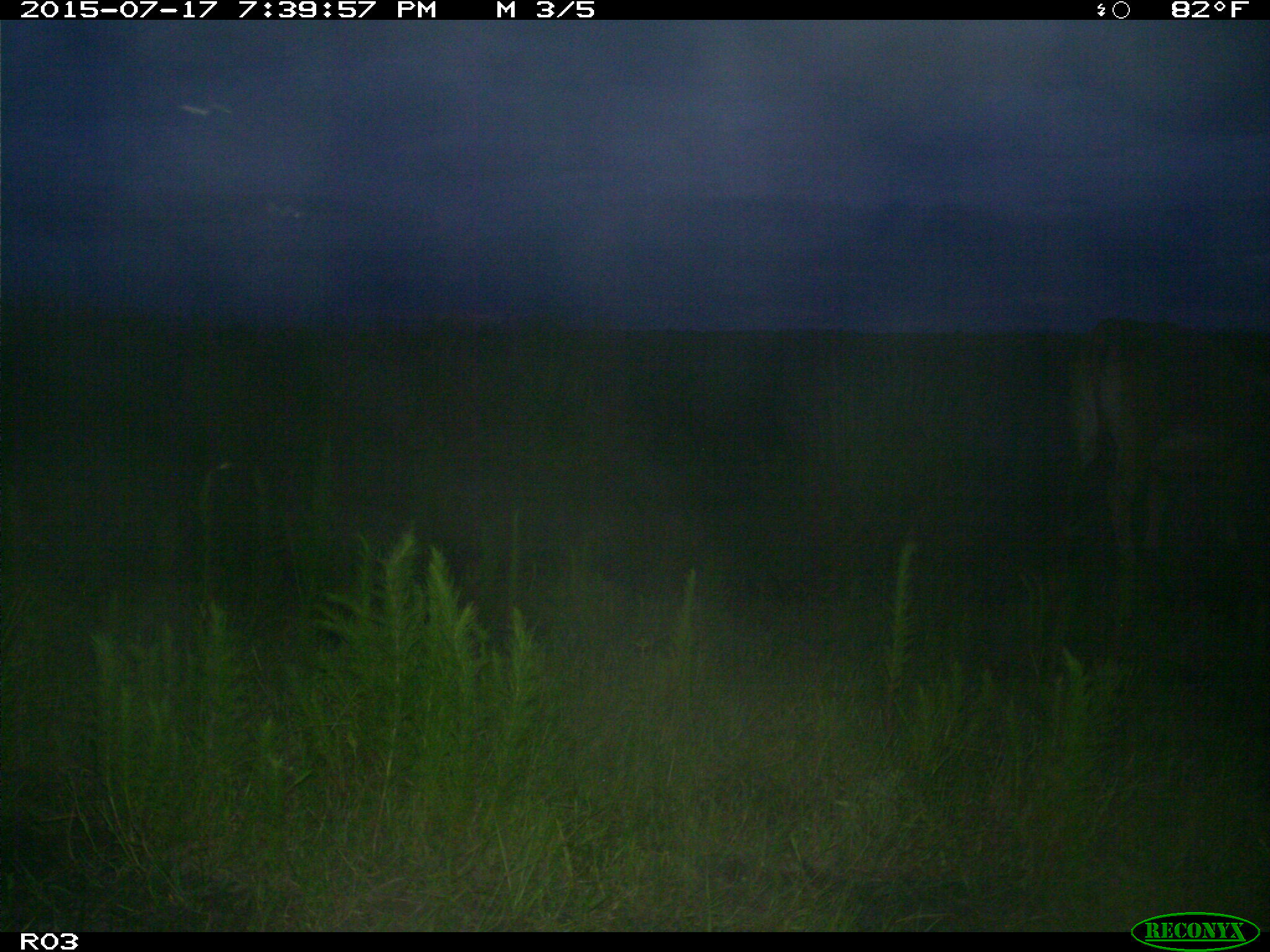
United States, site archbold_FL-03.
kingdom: Animalia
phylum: Chordata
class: Mammalia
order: Artiodactyla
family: Bovidae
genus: Bos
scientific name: Bos taurus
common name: domestic cow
Bos taurus (domestic cow).